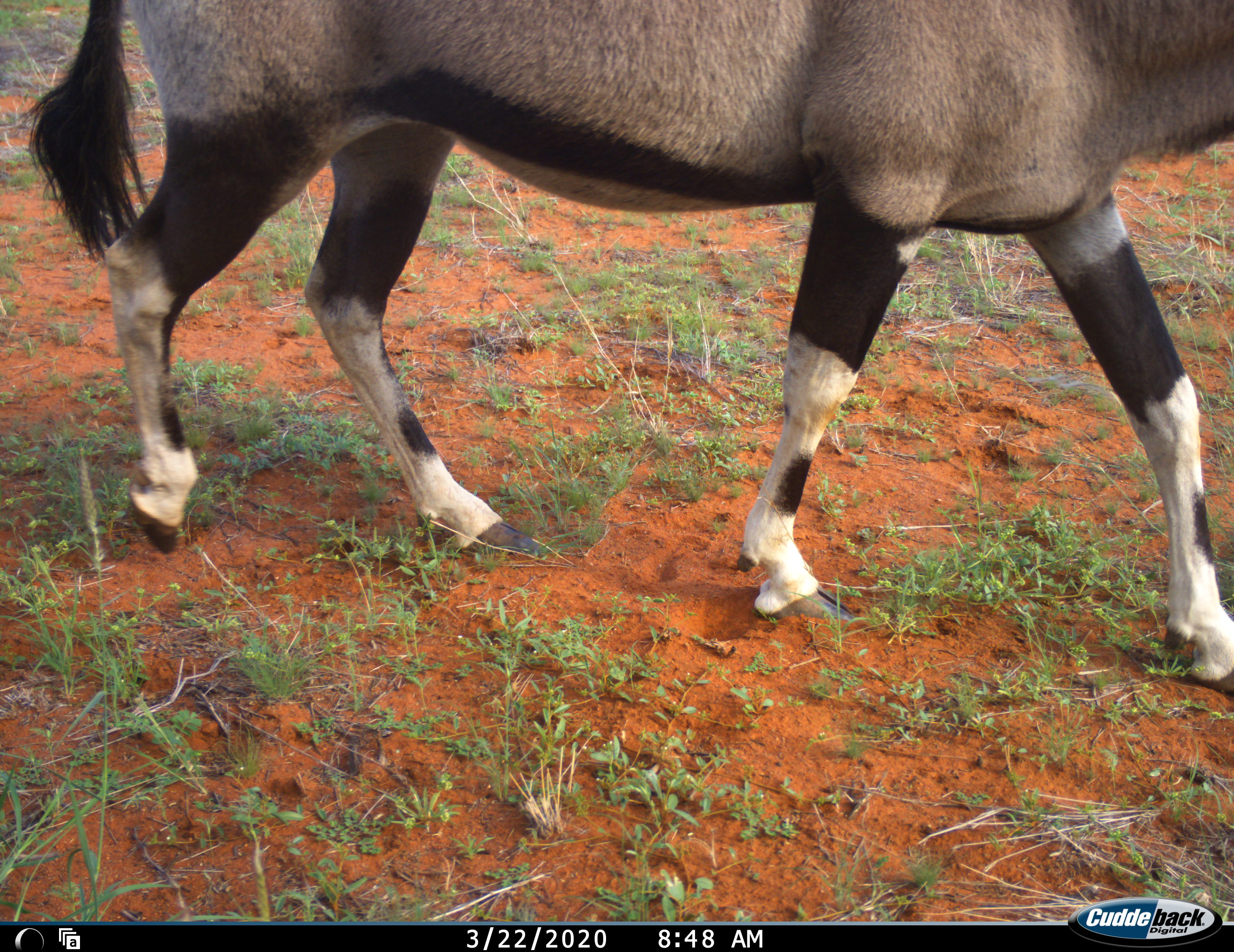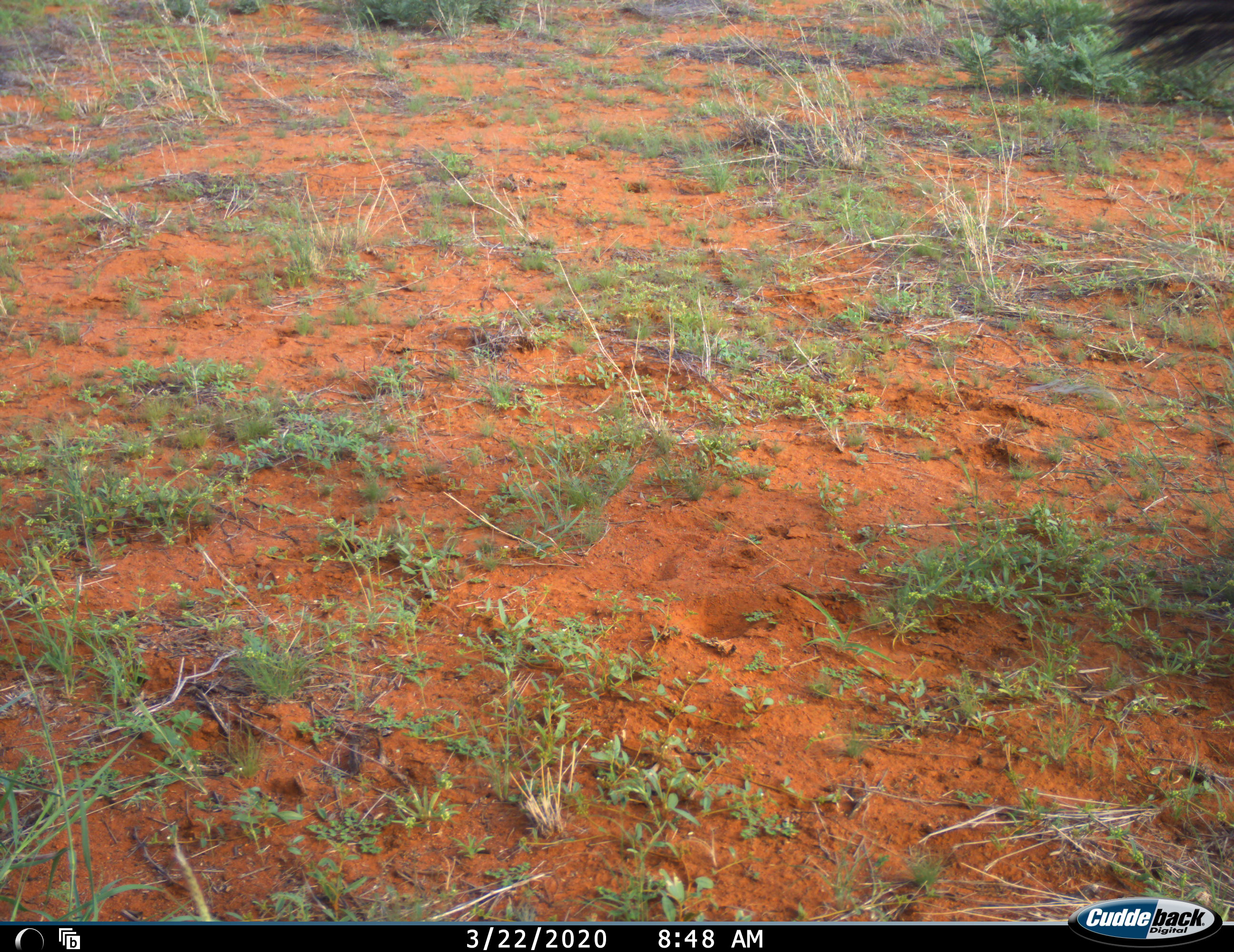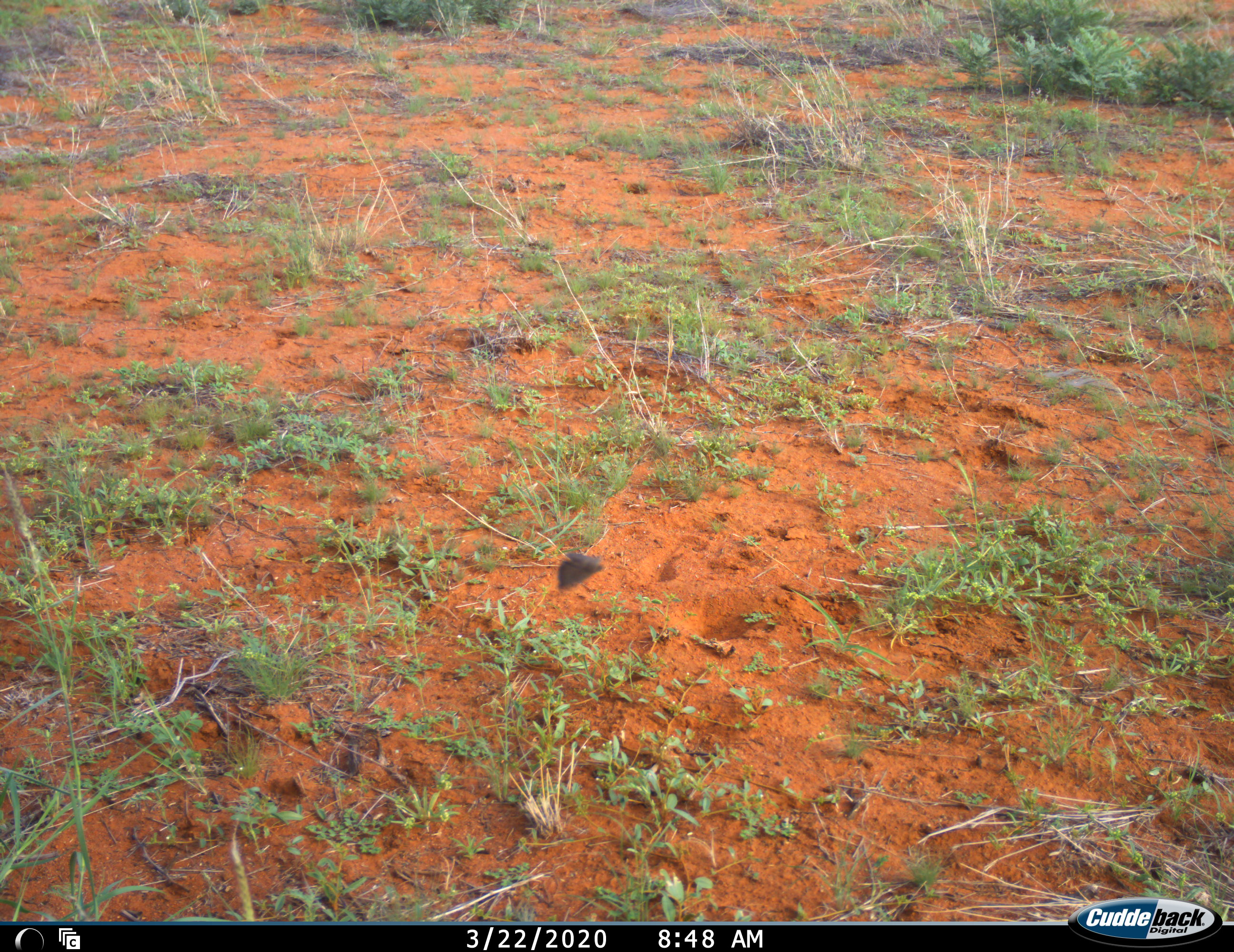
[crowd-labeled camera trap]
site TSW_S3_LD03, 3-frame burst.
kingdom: Animalia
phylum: Chordata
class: Mammalia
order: Artiodactyla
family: Bovidae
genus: Oryx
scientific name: Oryx gazella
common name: gemsbok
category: oryx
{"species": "oryx (gemsbok) (Oryx gazella)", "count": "1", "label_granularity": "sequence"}